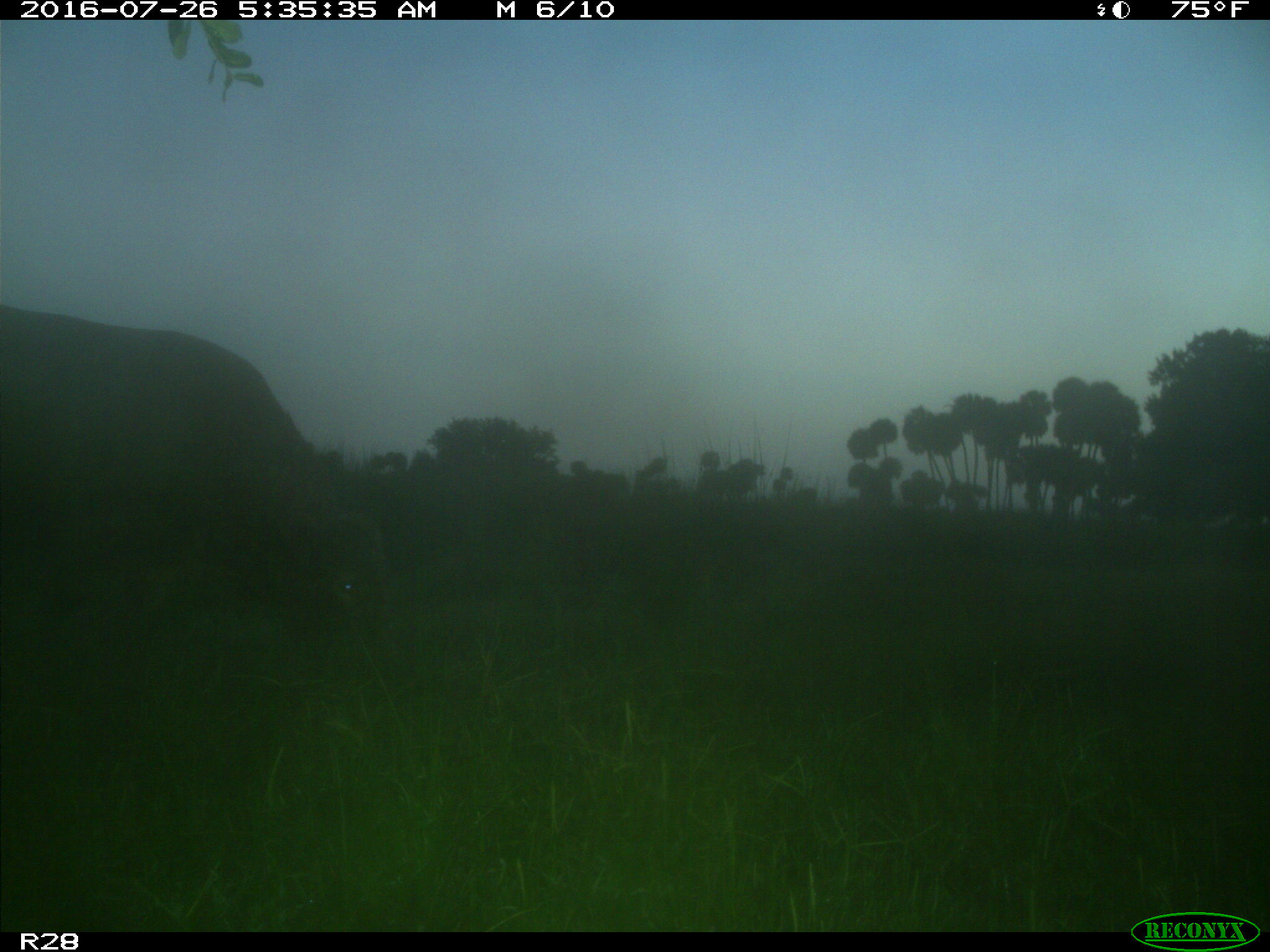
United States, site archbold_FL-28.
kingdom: Animalia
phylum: Chordata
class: Mammalia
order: Artiodactyla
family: Bovidae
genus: Bos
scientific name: Bos taurus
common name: domestic cow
Bos taurus (domestic cow).